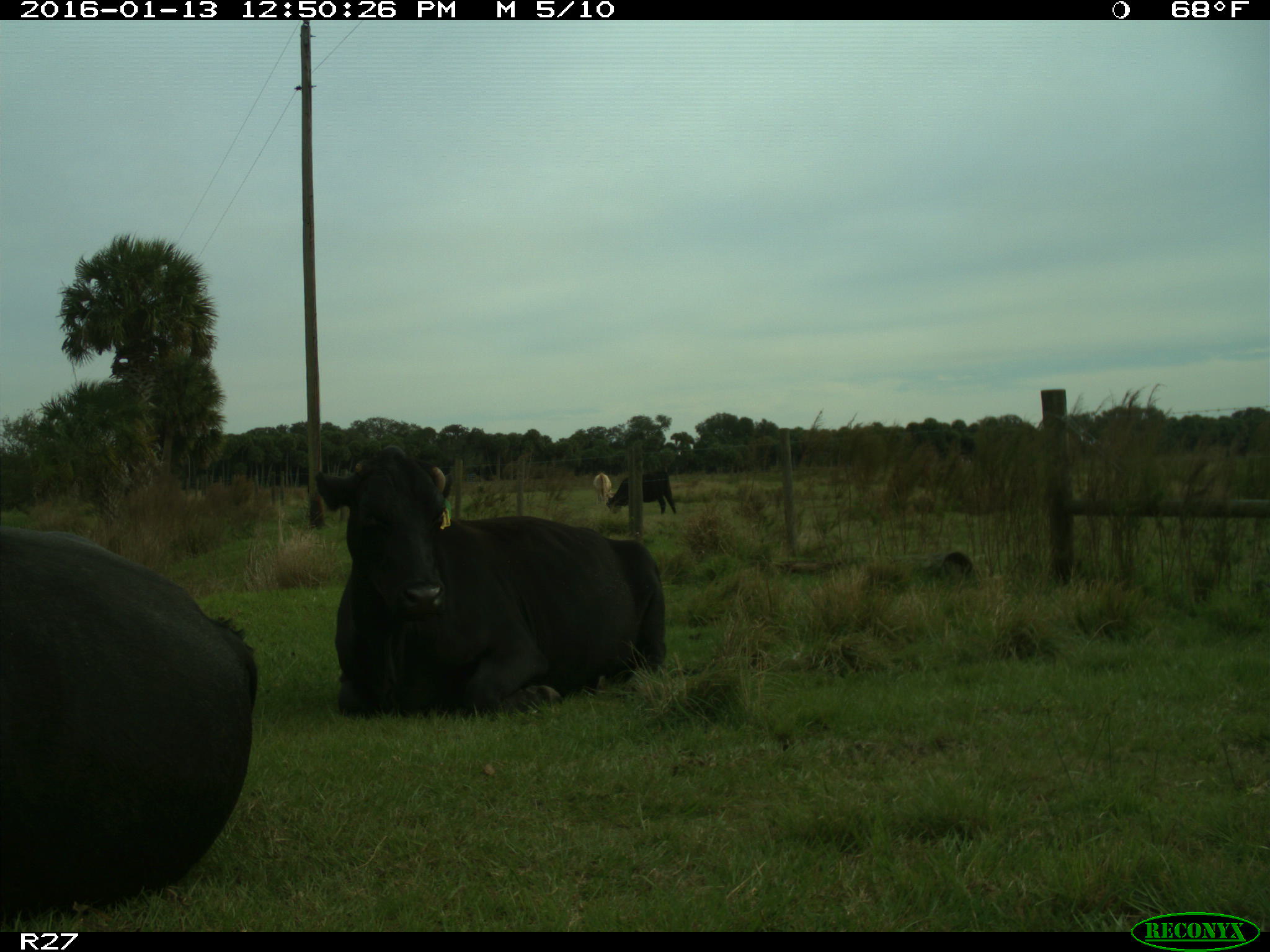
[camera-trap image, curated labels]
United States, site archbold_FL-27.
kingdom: Animalia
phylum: Chordata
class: Mammalia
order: Artiodactyla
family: Bovidae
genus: Bos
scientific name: Bos taurus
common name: domestic cow